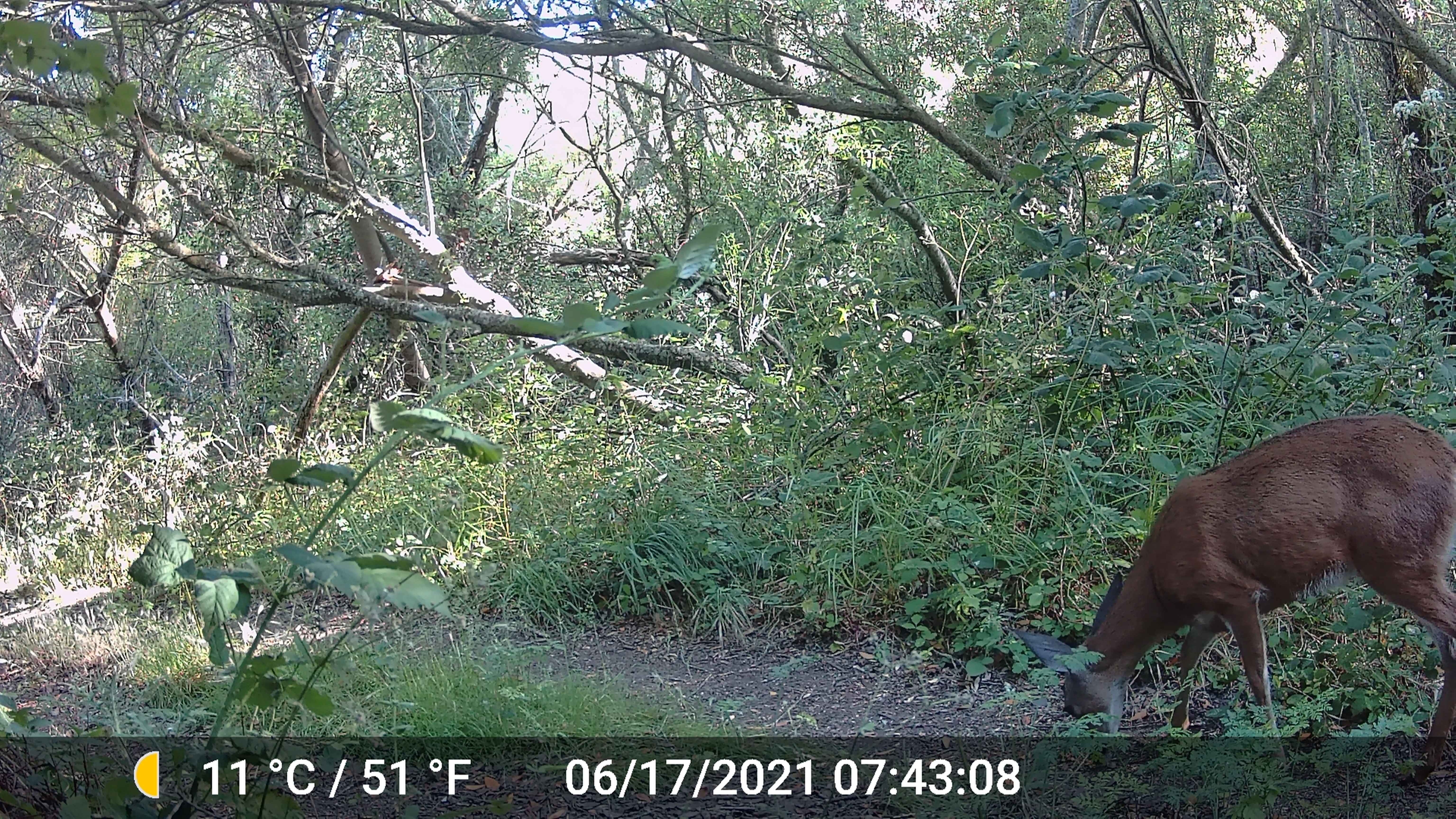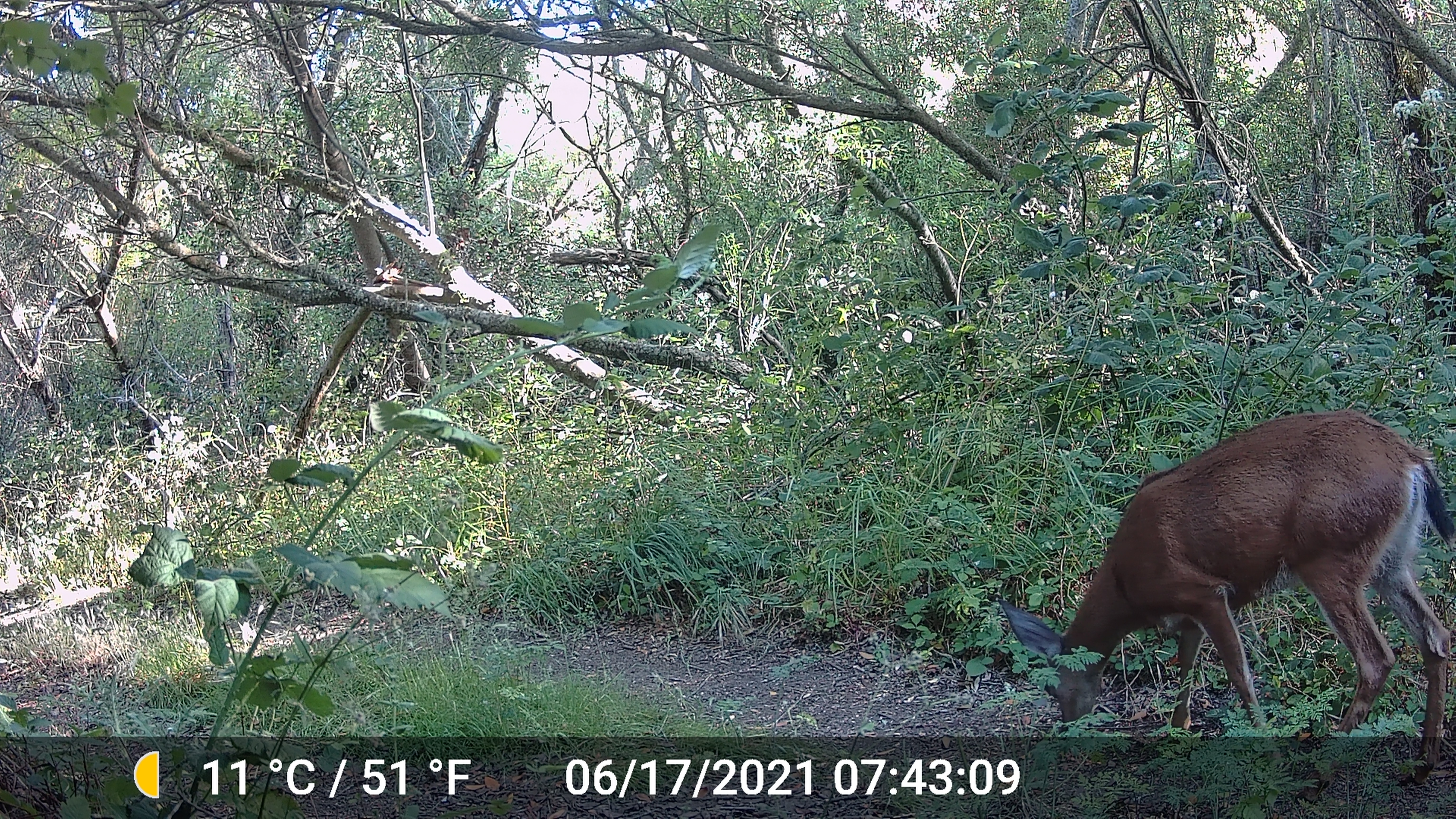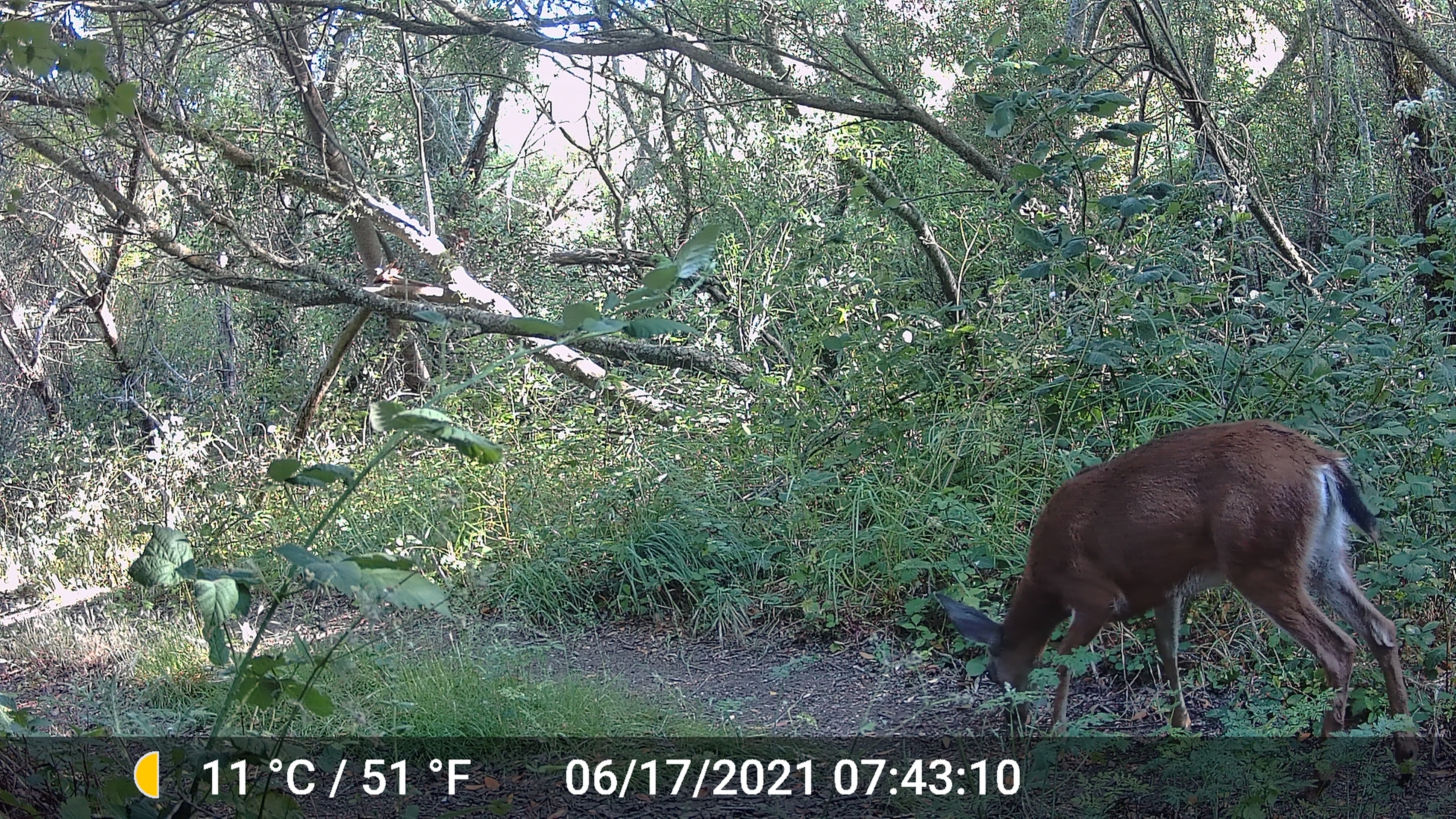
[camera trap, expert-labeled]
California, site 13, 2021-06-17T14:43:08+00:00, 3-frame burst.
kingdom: Animalia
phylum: Chordata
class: Mammalia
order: Artiodactyla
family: Cervidae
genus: Odocoileus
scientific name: Odocoileus hemionus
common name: mule deer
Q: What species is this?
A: Mule deer (Odocoileus hemionus).